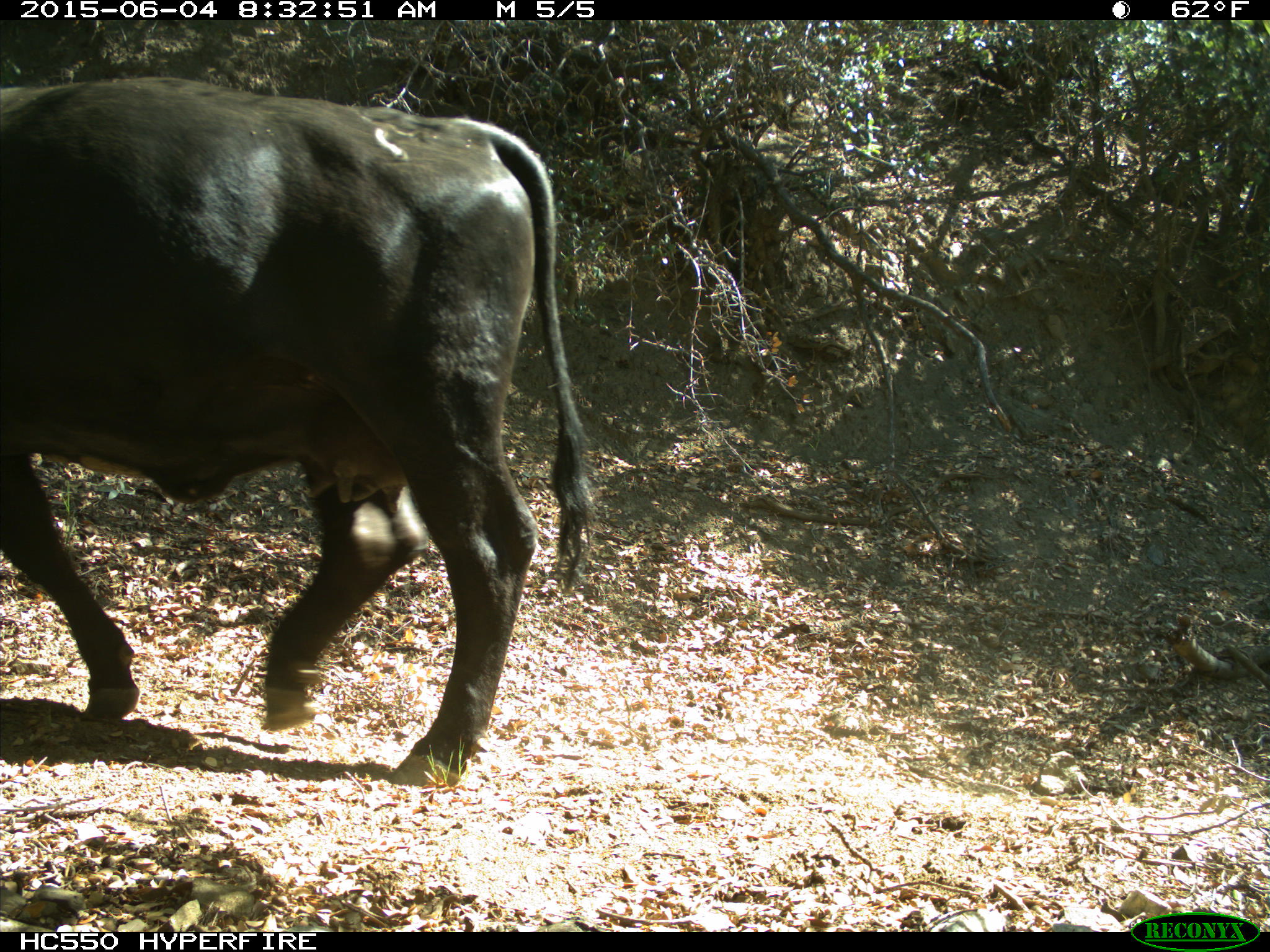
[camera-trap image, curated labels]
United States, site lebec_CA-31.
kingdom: Animalia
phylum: Chordata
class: Mammalia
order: Artiodactyla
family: Bovidae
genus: Bos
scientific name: Bos taurus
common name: domestic cow